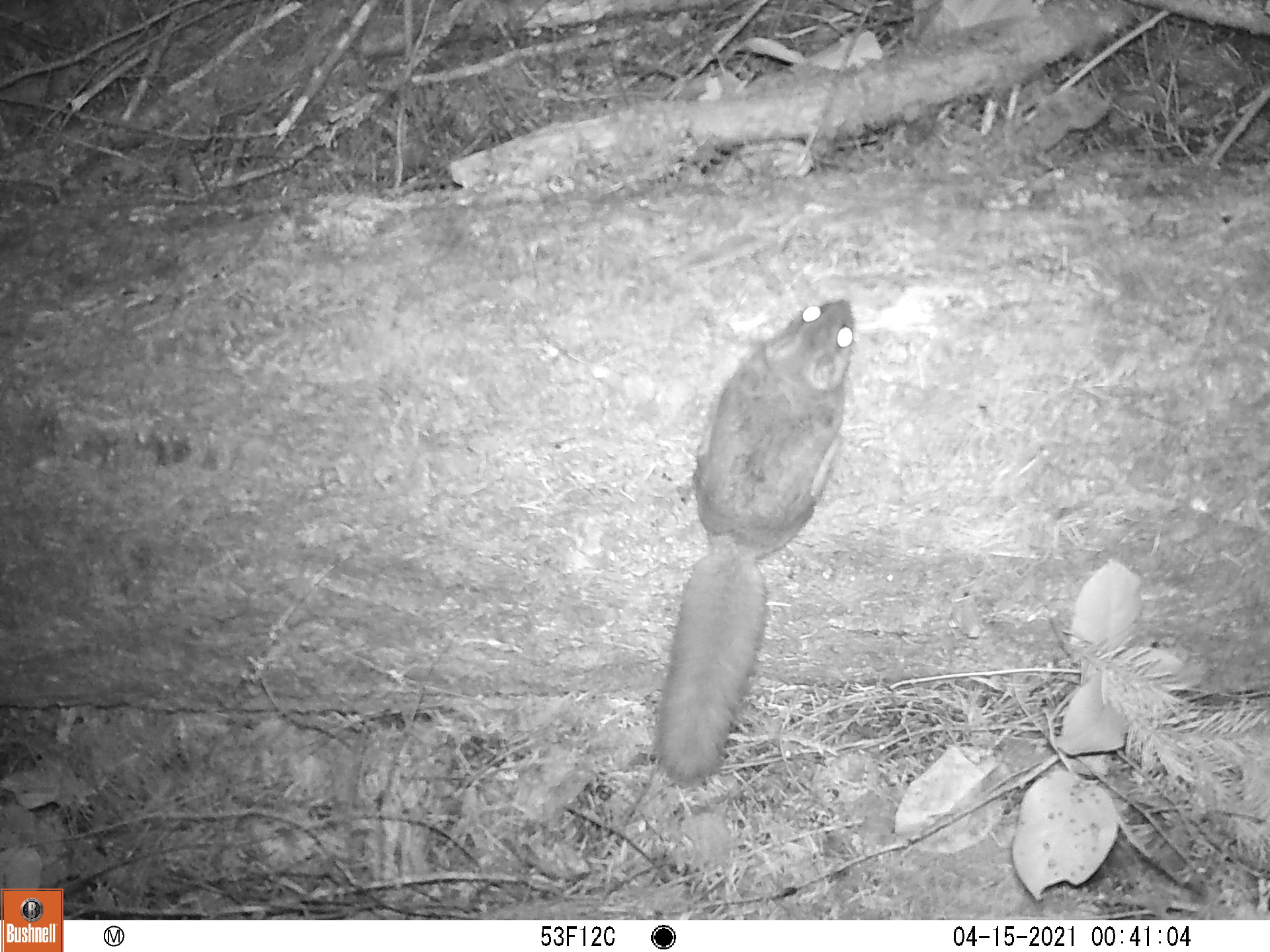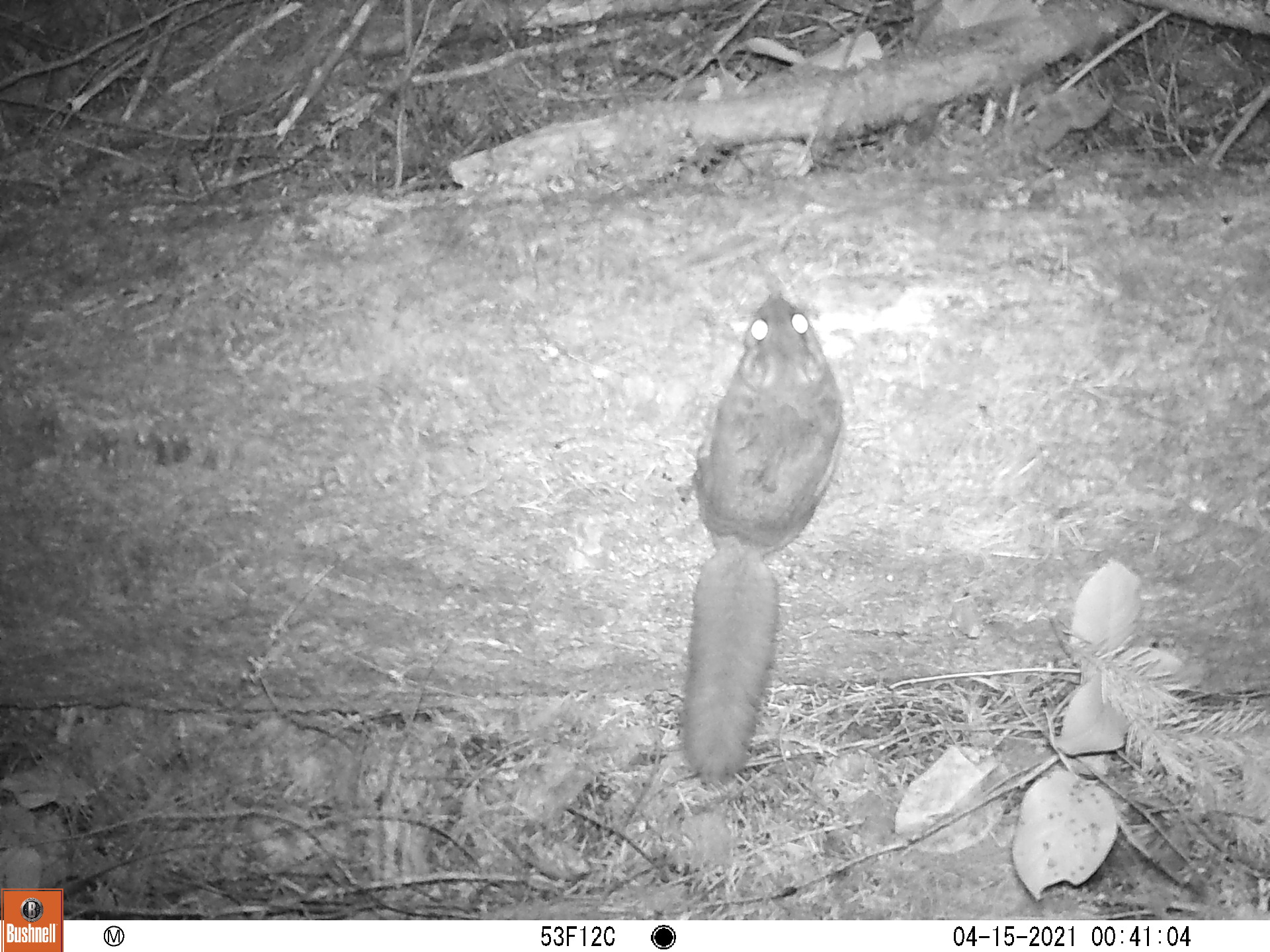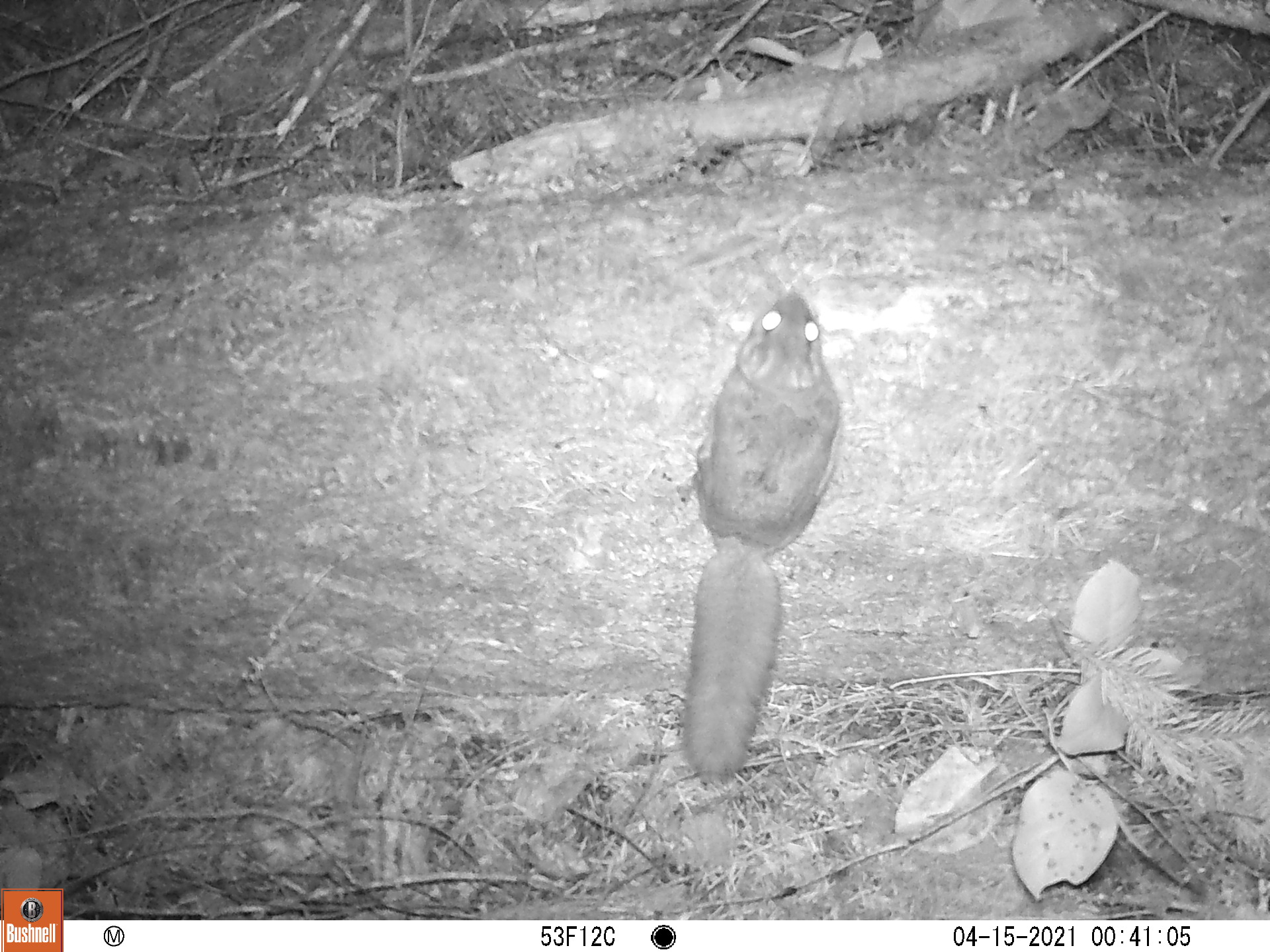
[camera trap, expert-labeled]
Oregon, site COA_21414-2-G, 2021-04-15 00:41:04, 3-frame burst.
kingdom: Animalia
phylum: Chordata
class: Mammalia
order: Rodentia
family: Sciuridae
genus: Glaucomys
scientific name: Glaucomys oregonensis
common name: humboldt's flying squirrel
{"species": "humboldt's flying squirrel (Glaucomys oregonensis)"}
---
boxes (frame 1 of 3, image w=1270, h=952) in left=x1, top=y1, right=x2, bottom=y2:
humboldt's flying squirrel: left=632, top=267, right=877, bottom=803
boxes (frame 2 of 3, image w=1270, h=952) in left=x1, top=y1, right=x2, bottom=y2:
humboldt's flying squirrel: left=617, top=259, right=864, bottom=807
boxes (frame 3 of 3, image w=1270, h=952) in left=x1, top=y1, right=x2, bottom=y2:
humboldt's flying squirrel: left=646, top=273, right=858, bottom=800